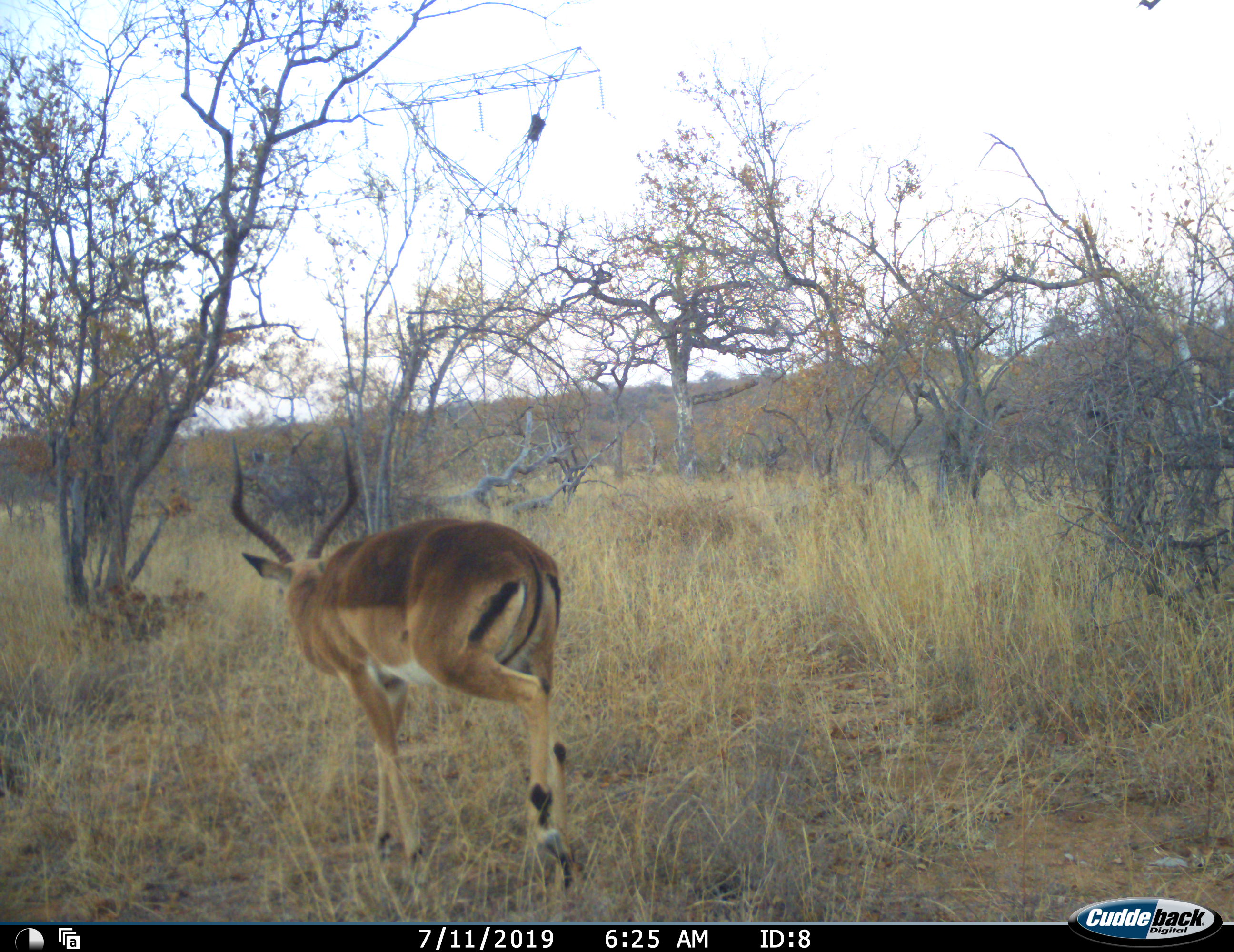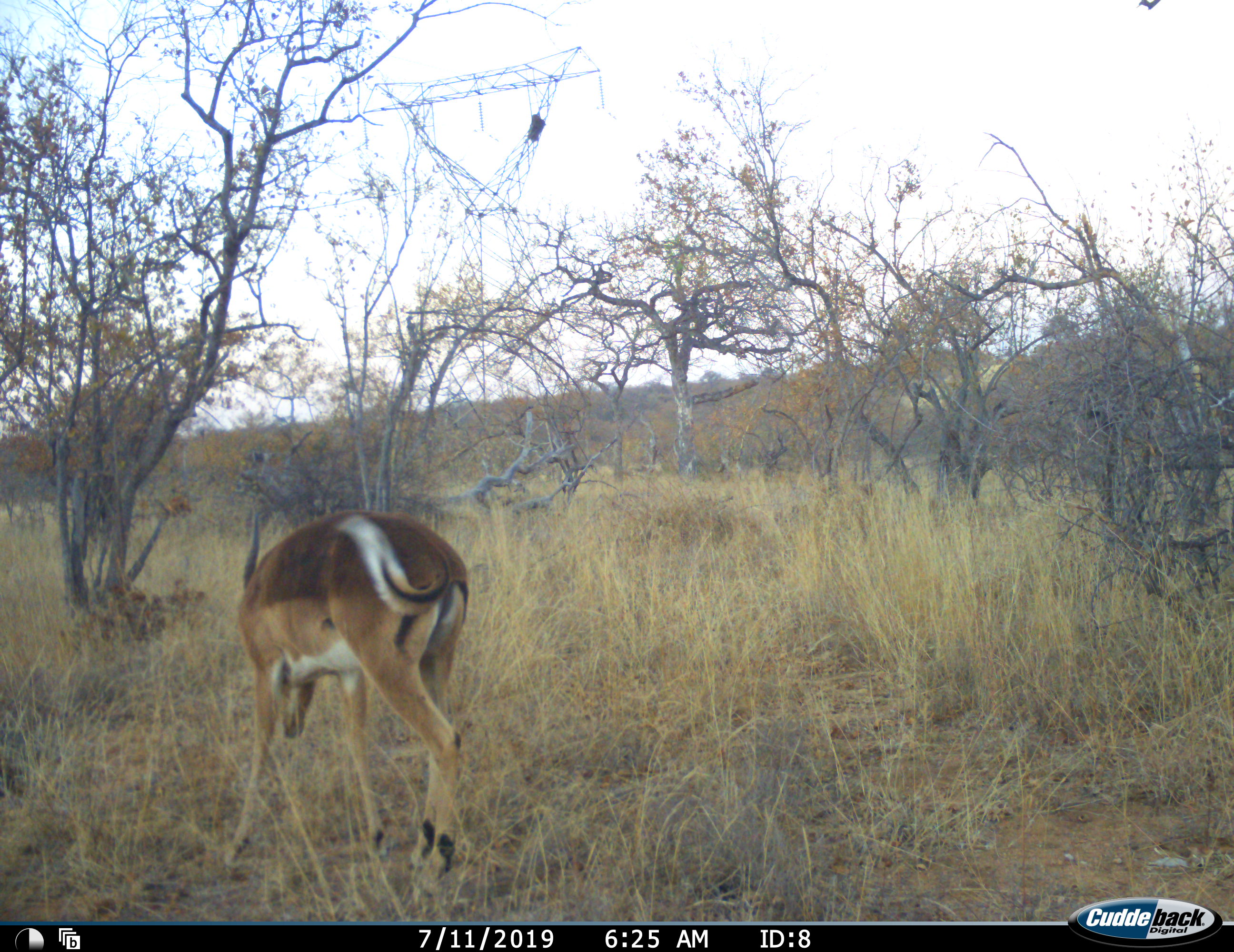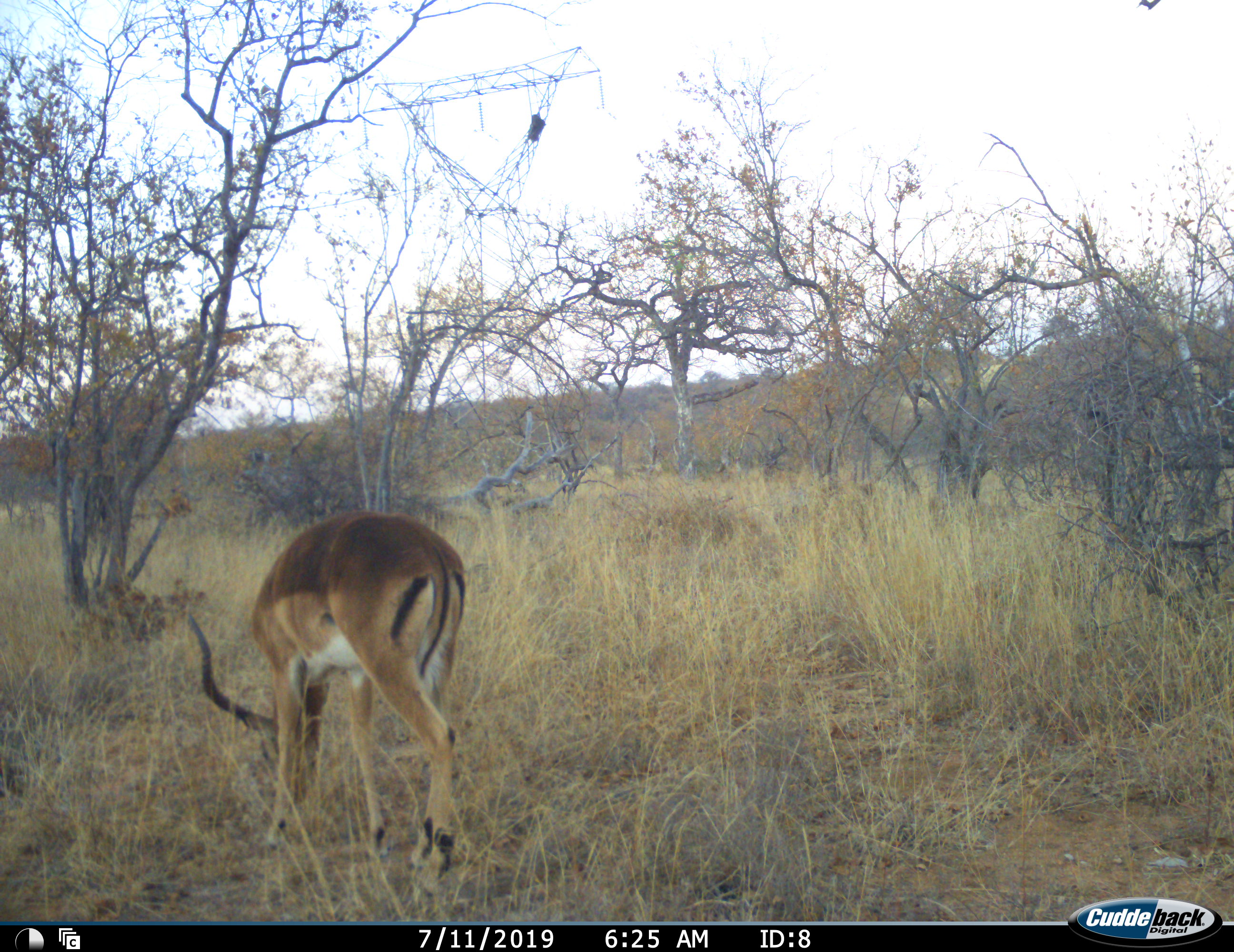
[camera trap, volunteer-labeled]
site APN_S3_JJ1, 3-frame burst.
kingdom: Animalia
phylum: Chordata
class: Mammalia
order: Artiodactyla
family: Bovidae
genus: Aepyceros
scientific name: Aepyceros melampus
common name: impala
Impala (Aepyceros melampus), count 1. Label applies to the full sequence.